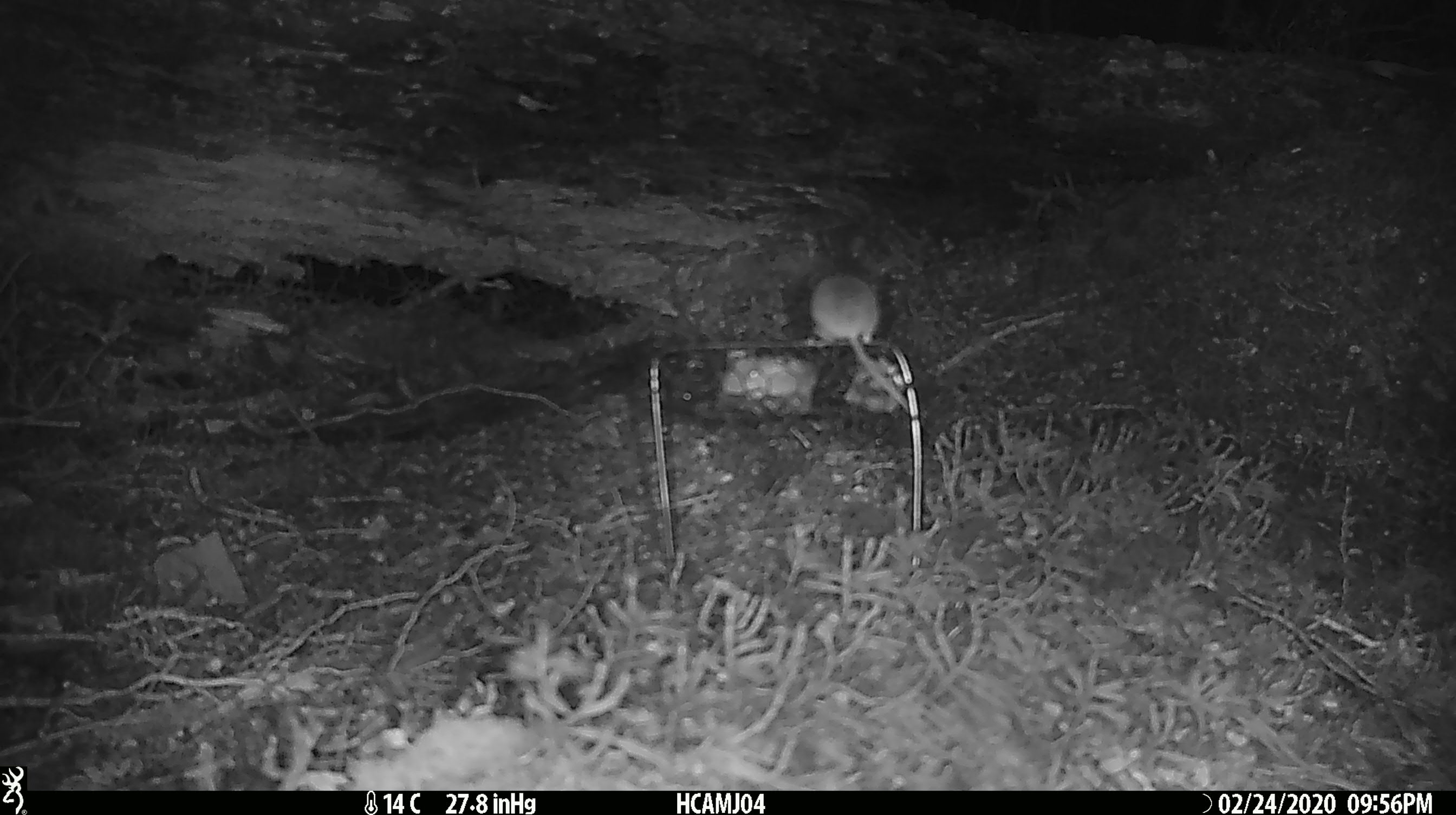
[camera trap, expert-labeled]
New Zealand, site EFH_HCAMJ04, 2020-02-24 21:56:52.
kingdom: Animalia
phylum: Chordata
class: Mammalia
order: Rodentia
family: Muridae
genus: Mus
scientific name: Mus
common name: mouse